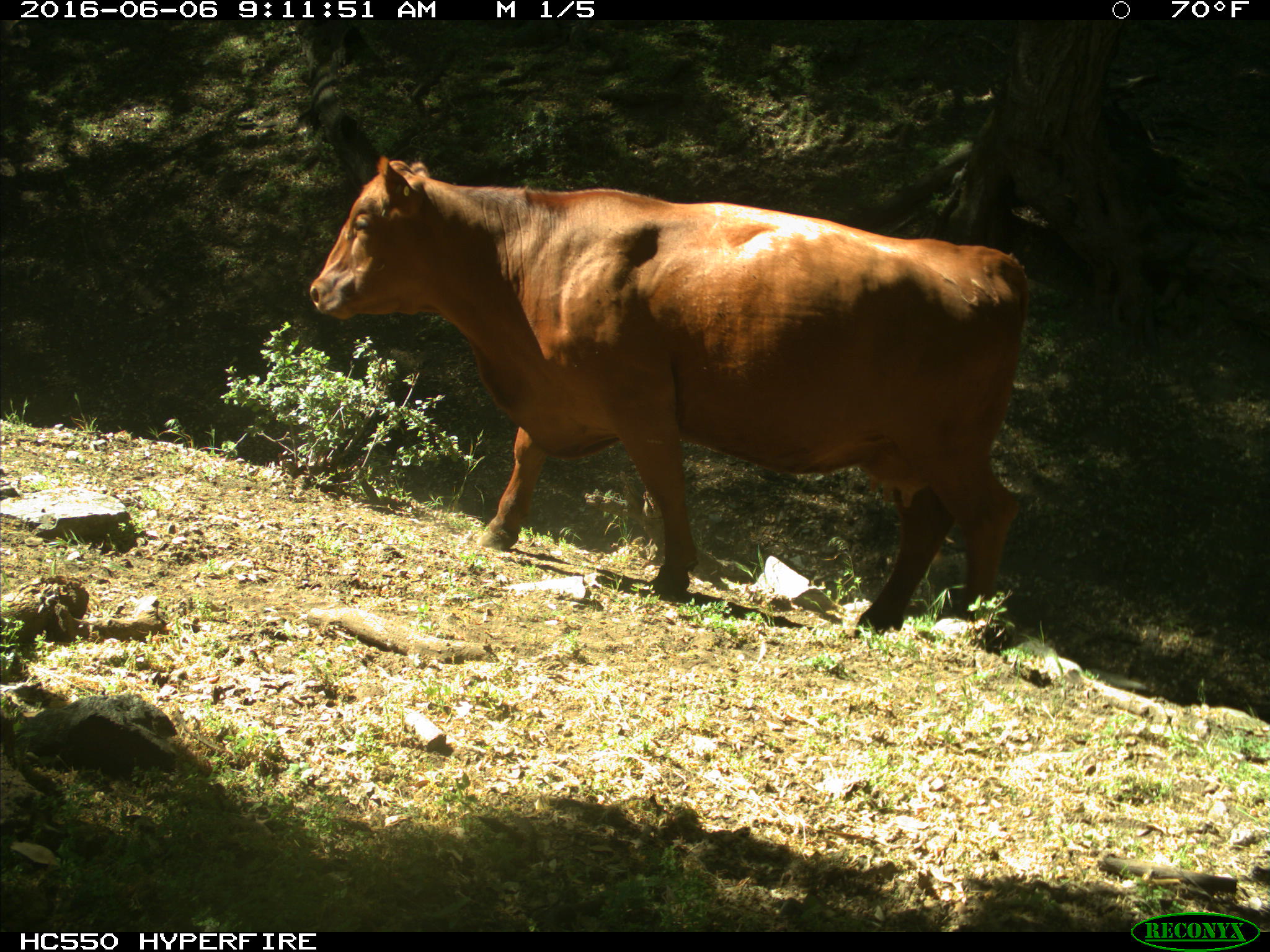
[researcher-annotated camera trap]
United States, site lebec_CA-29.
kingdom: Animalia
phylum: Chordata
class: Mammalia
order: Artiodactyla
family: Bovidae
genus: Bos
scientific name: Bos taurus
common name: domestic cow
Bos taurus (domestic cow).